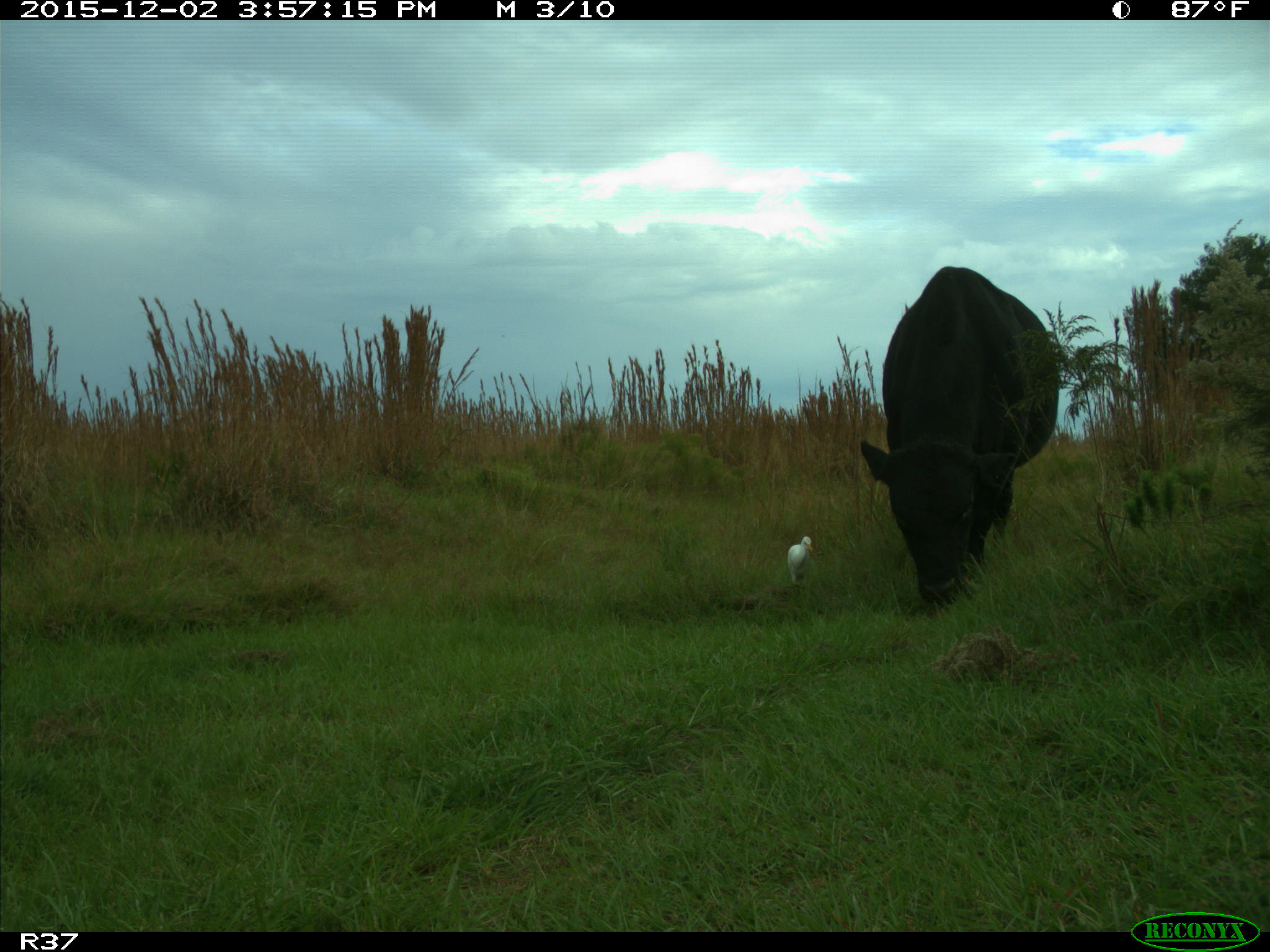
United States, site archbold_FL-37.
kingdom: Animalia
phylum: Chordata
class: Mammalia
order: Artiodactyla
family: Bovidae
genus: Bos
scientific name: Bos taurus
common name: domestic cow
Bos taurus (domestic cow).